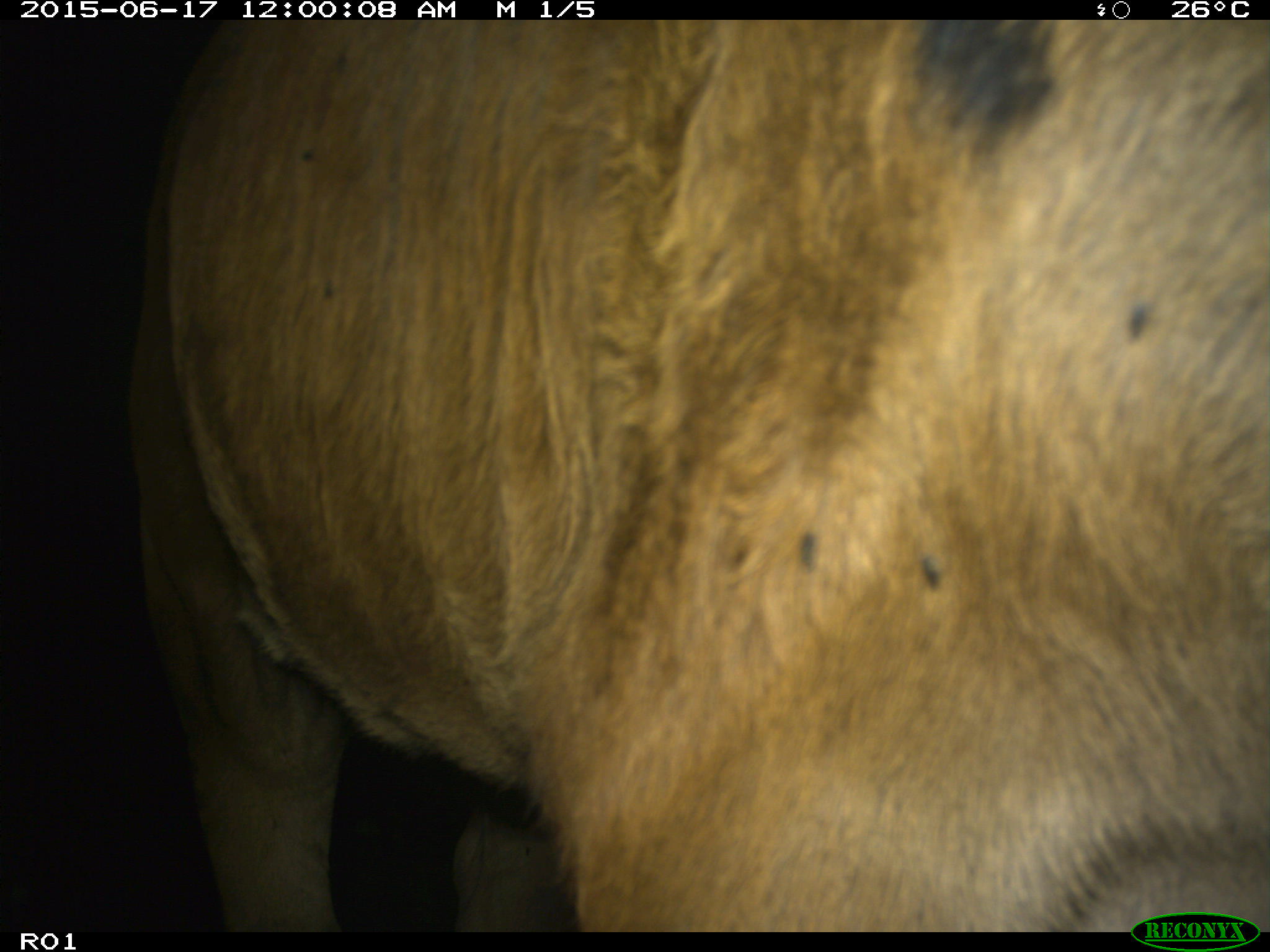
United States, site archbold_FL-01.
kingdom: Animalia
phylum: Chordata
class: Mammalia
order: Artiodactyla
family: Bovidae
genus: Bos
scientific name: Bos taurus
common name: domestic cow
Bos taurus (domestic cow).